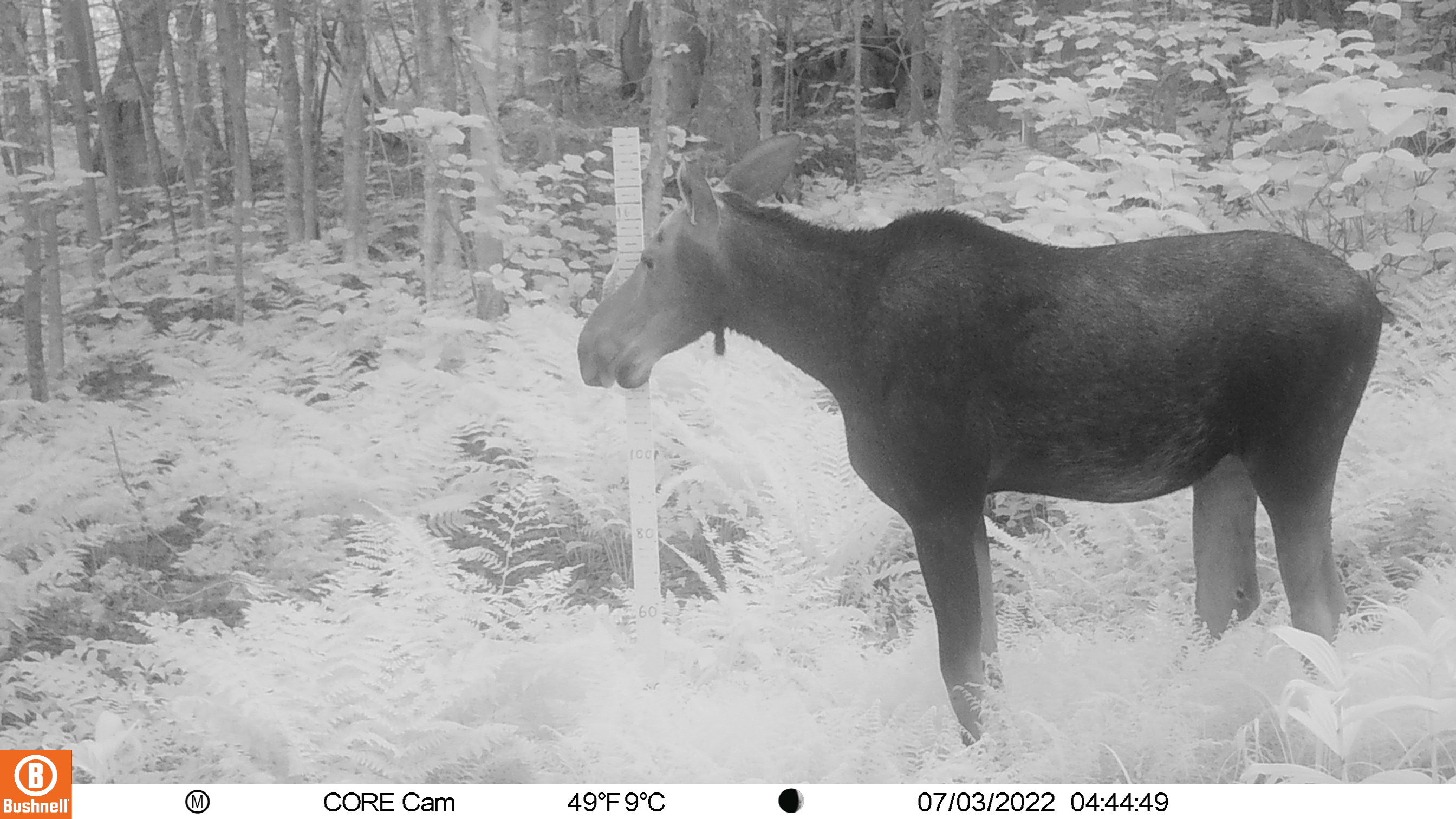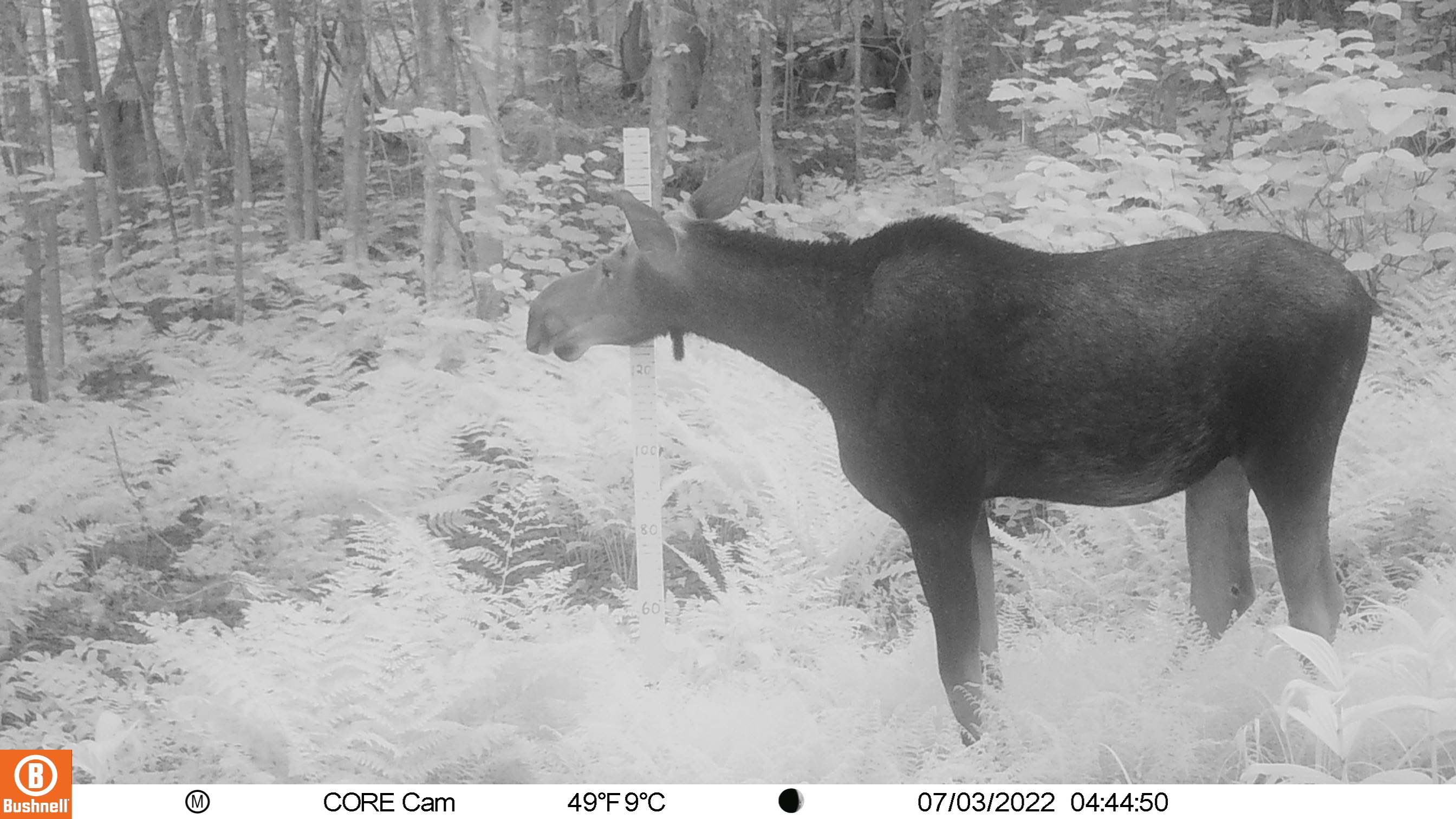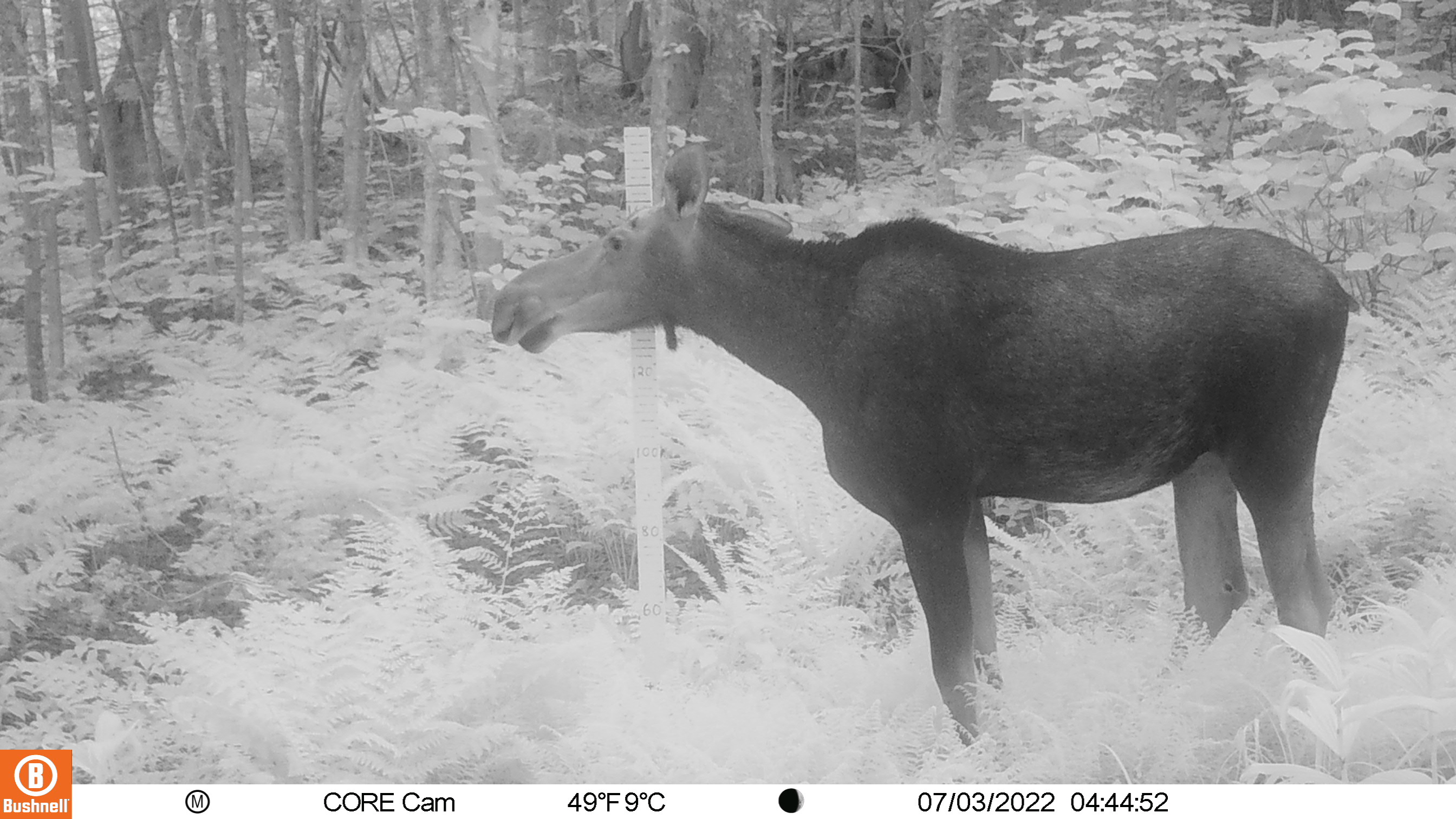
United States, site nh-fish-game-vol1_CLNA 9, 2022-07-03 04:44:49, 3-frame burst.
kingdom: Animalia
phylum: Chordata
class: Mammalia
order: Artiodactyla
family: Cervidae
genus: Alces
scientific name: Alces alces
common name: moose